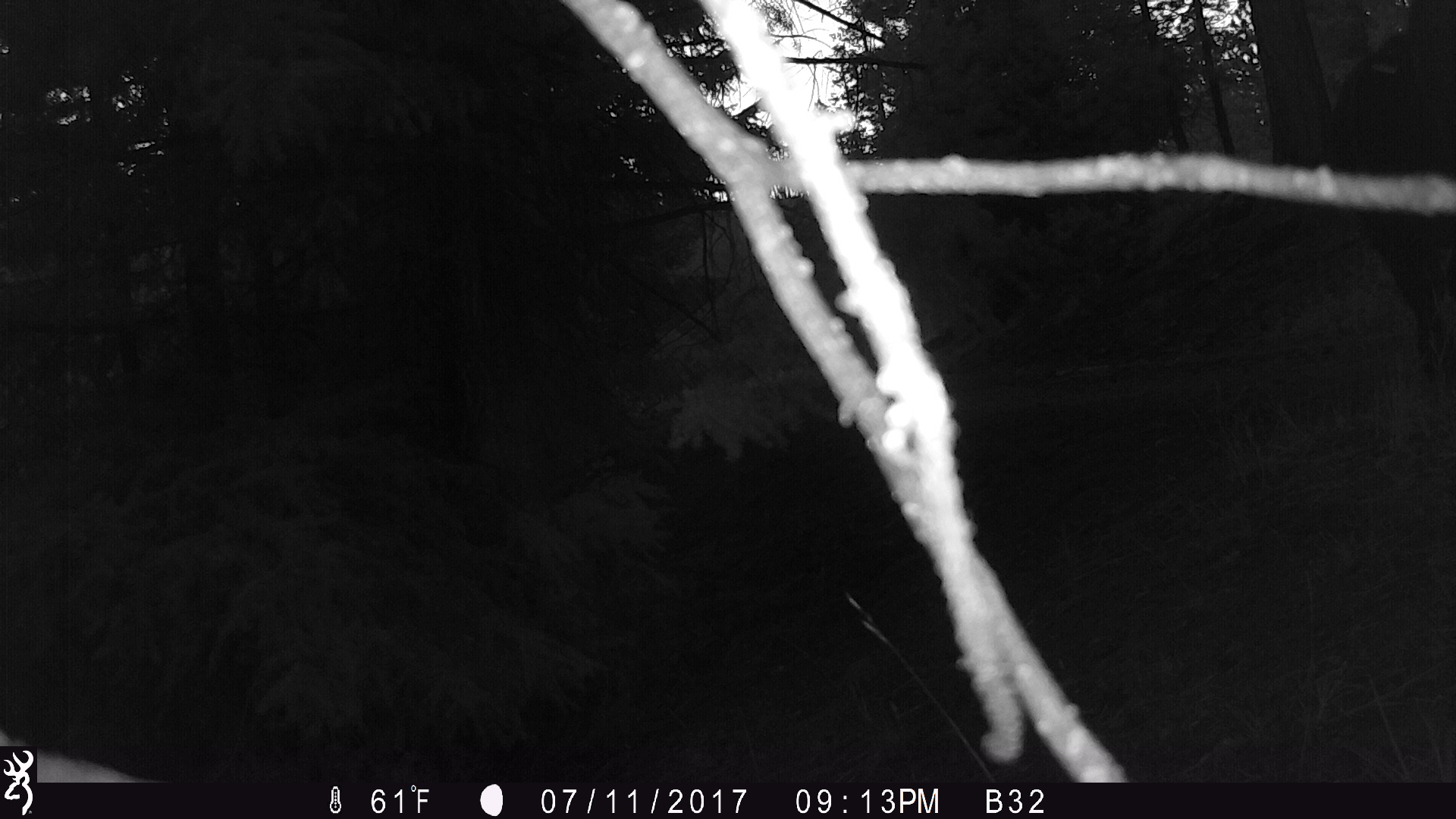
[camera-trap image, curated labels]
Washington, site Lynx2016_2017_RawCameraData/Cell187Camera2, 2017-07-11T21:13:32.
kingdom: Animalia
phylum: Chordata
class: Mammalia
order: Artiodactyla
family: Bovidae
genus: Bos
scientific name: Bos taurus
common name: domestic cattle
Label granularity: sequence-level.